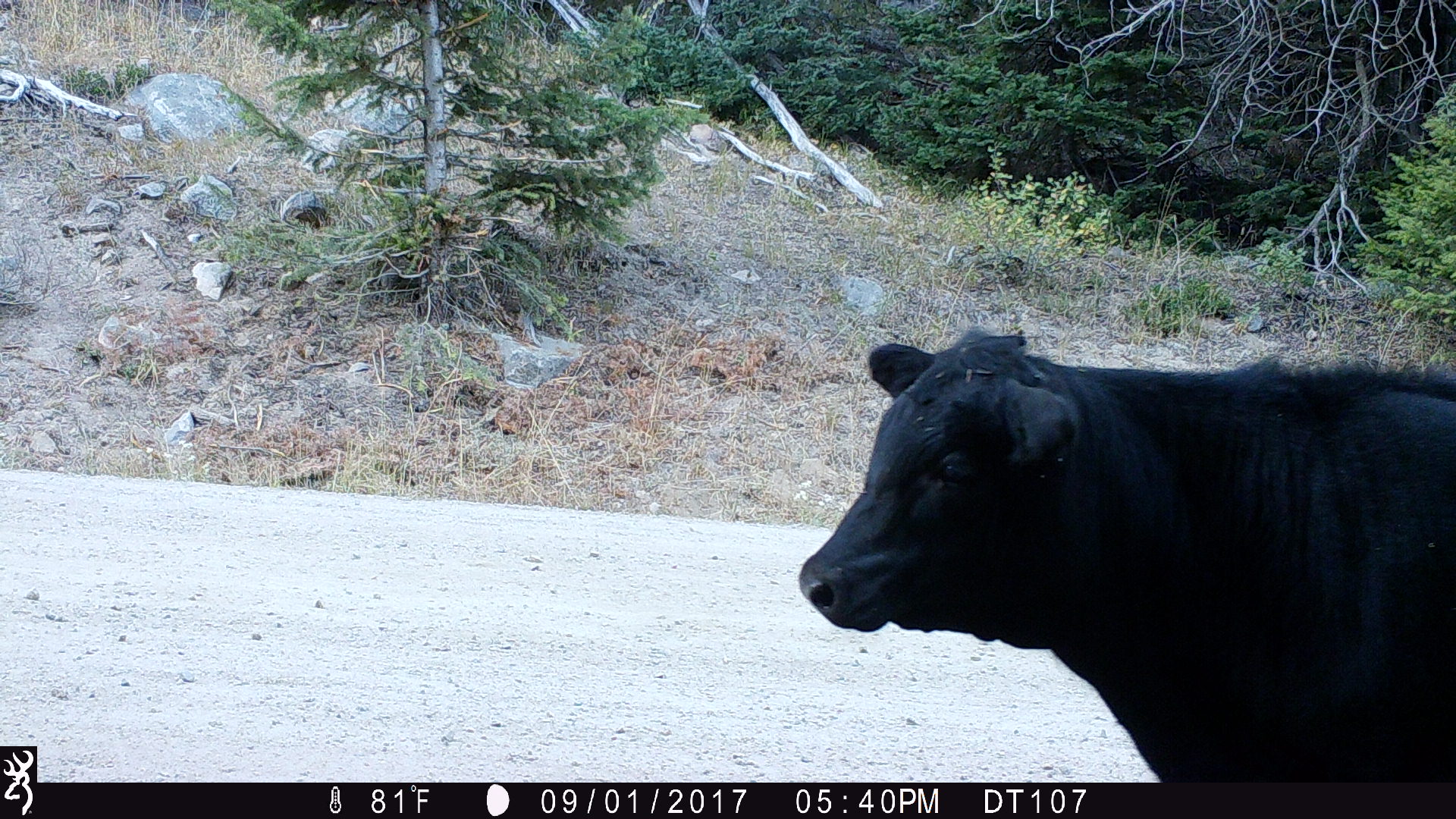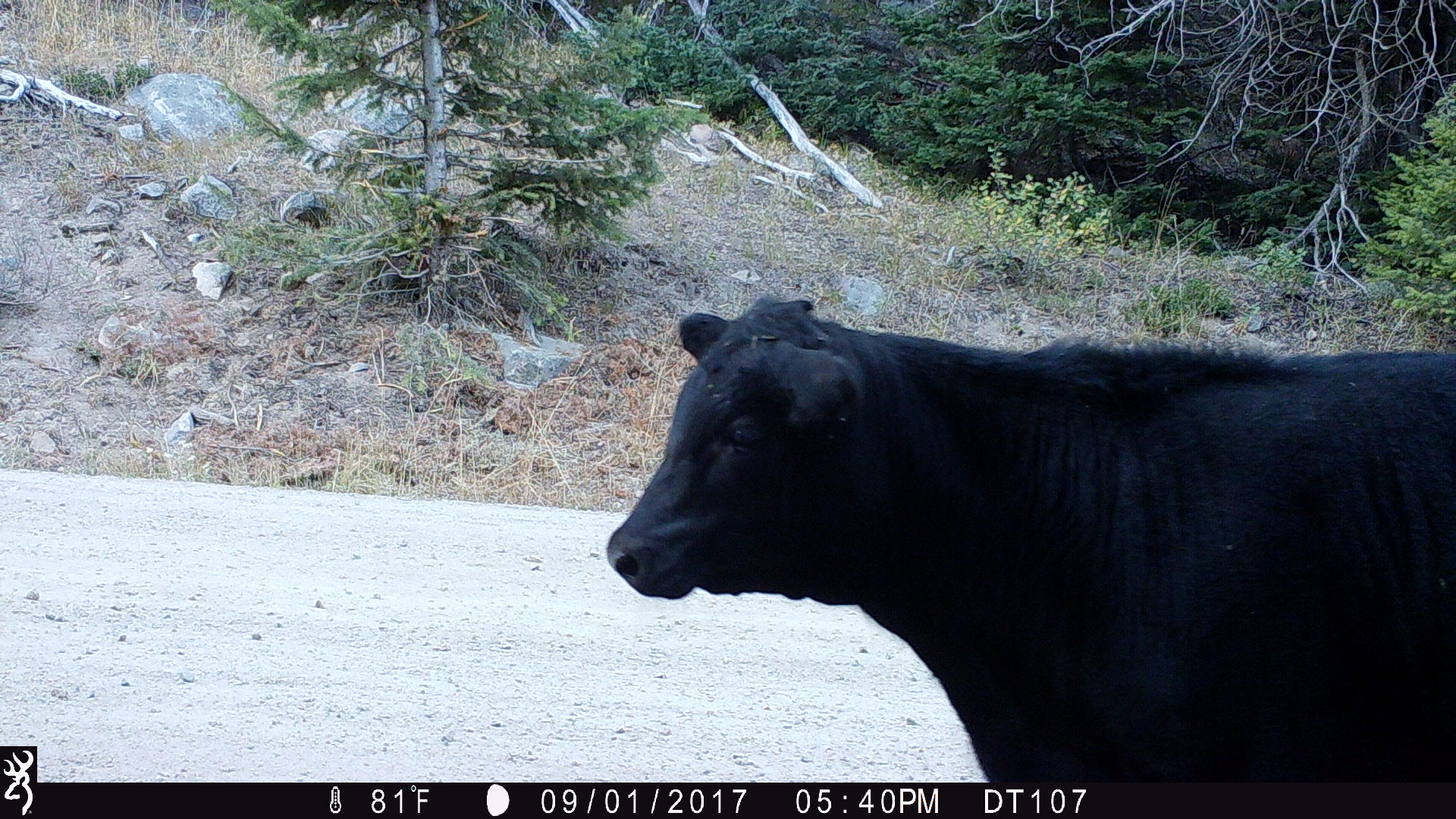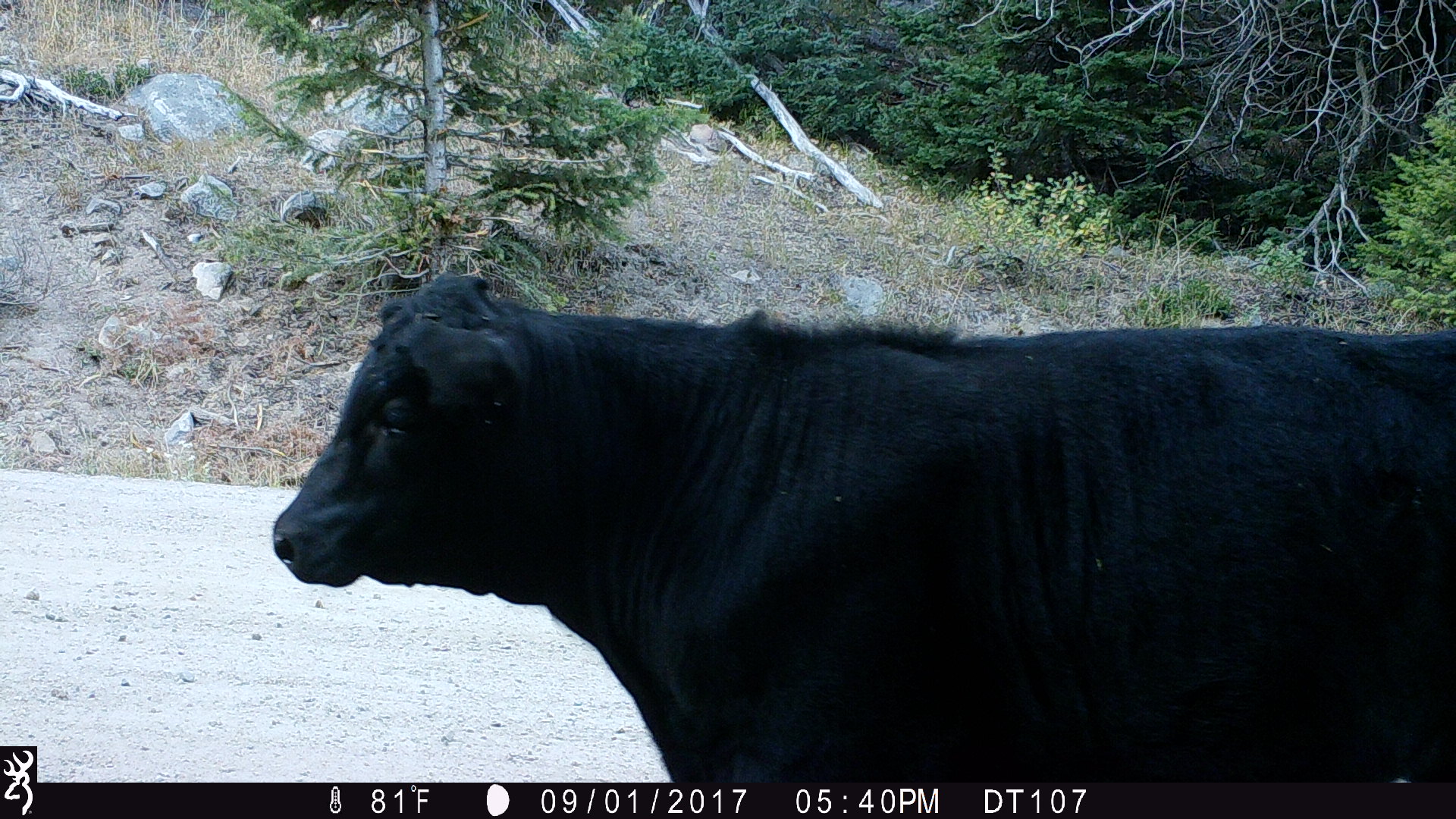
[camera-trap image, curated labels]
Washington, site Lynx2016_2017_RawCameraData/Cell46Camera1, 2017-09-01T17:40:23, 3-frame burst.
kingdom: Animalia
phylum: Chordata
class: Mammalia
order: Artiodactyla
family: Bovidae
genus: Bos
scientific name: Bos taurus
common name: domestic cattle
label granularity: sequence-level